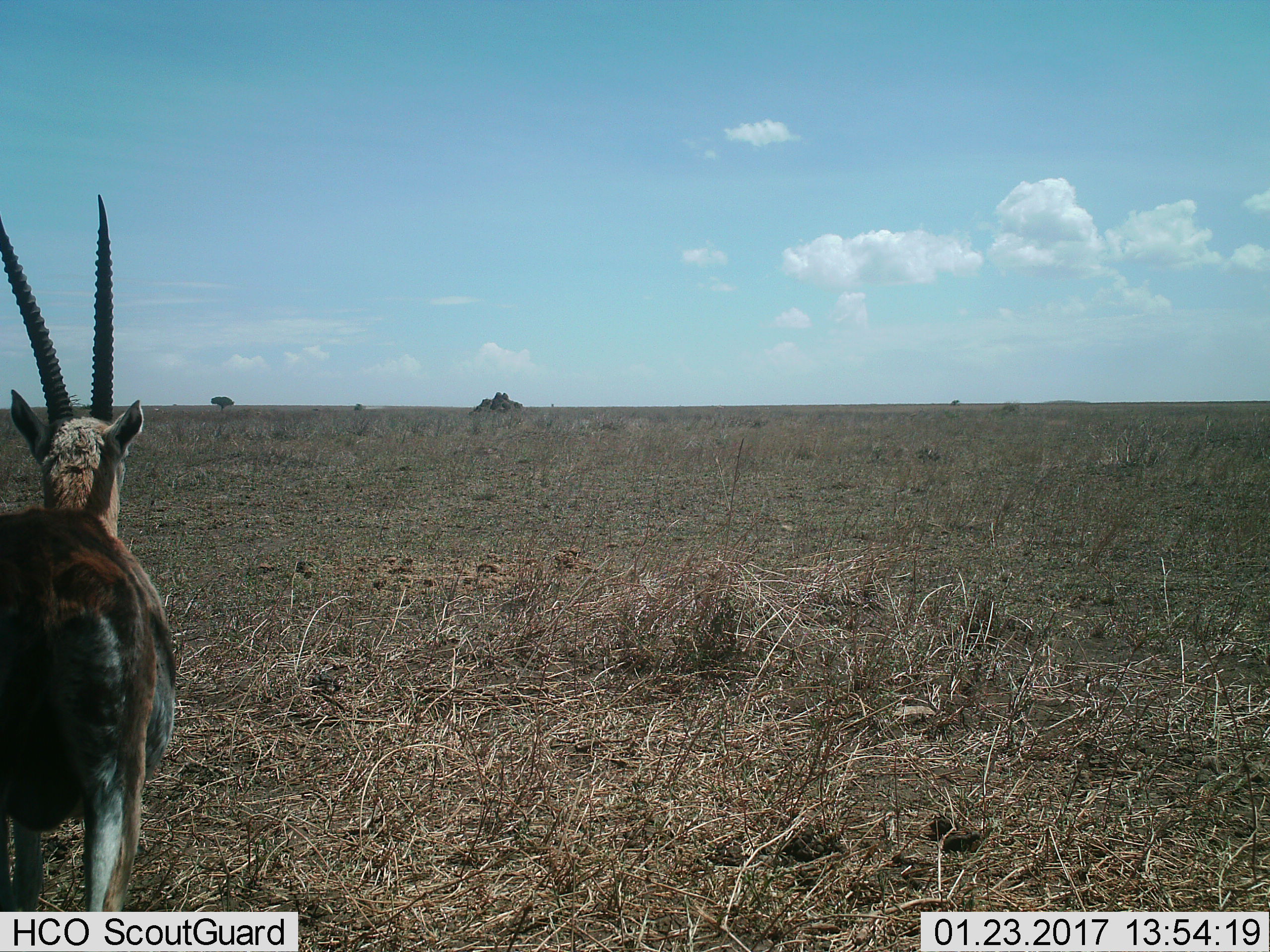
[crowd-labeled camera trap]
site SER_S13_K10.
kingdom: Animalia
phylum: Chordata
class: Mammalia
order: Artiodactyla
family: Bovidae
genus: Eudorcas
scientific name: Eudorcas thomsonii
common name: thomson's gazelle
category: gazellethomsons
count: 1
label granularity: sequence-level